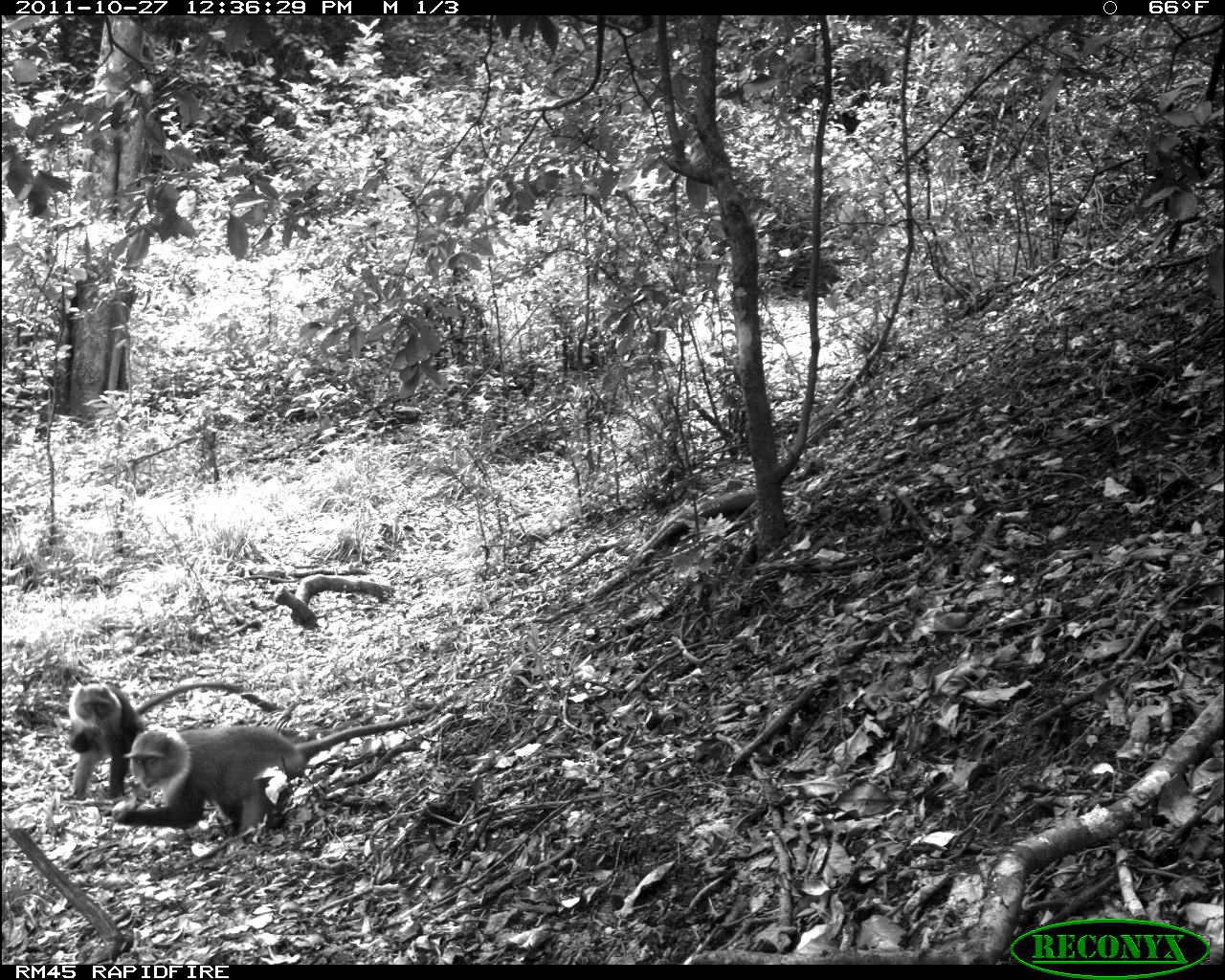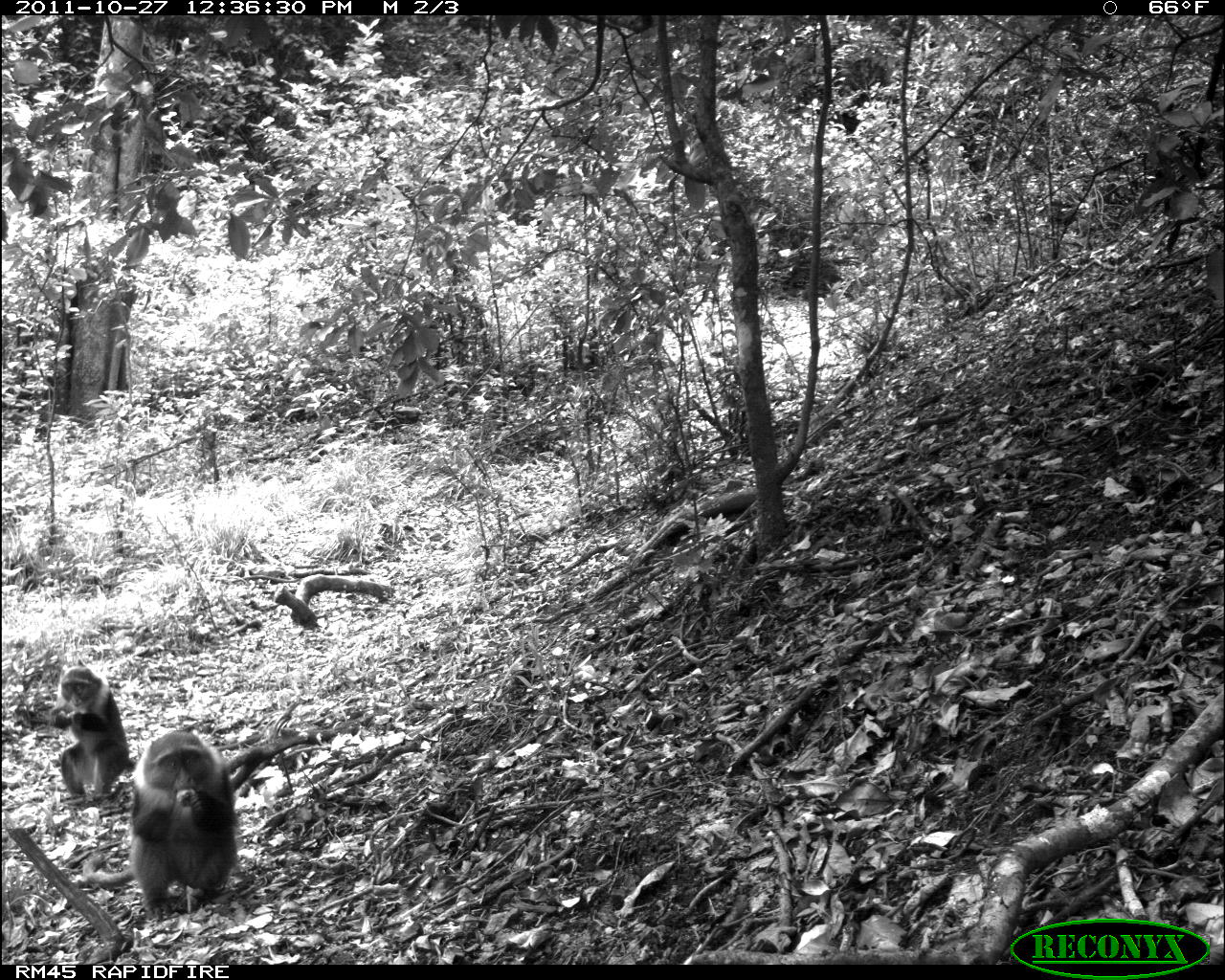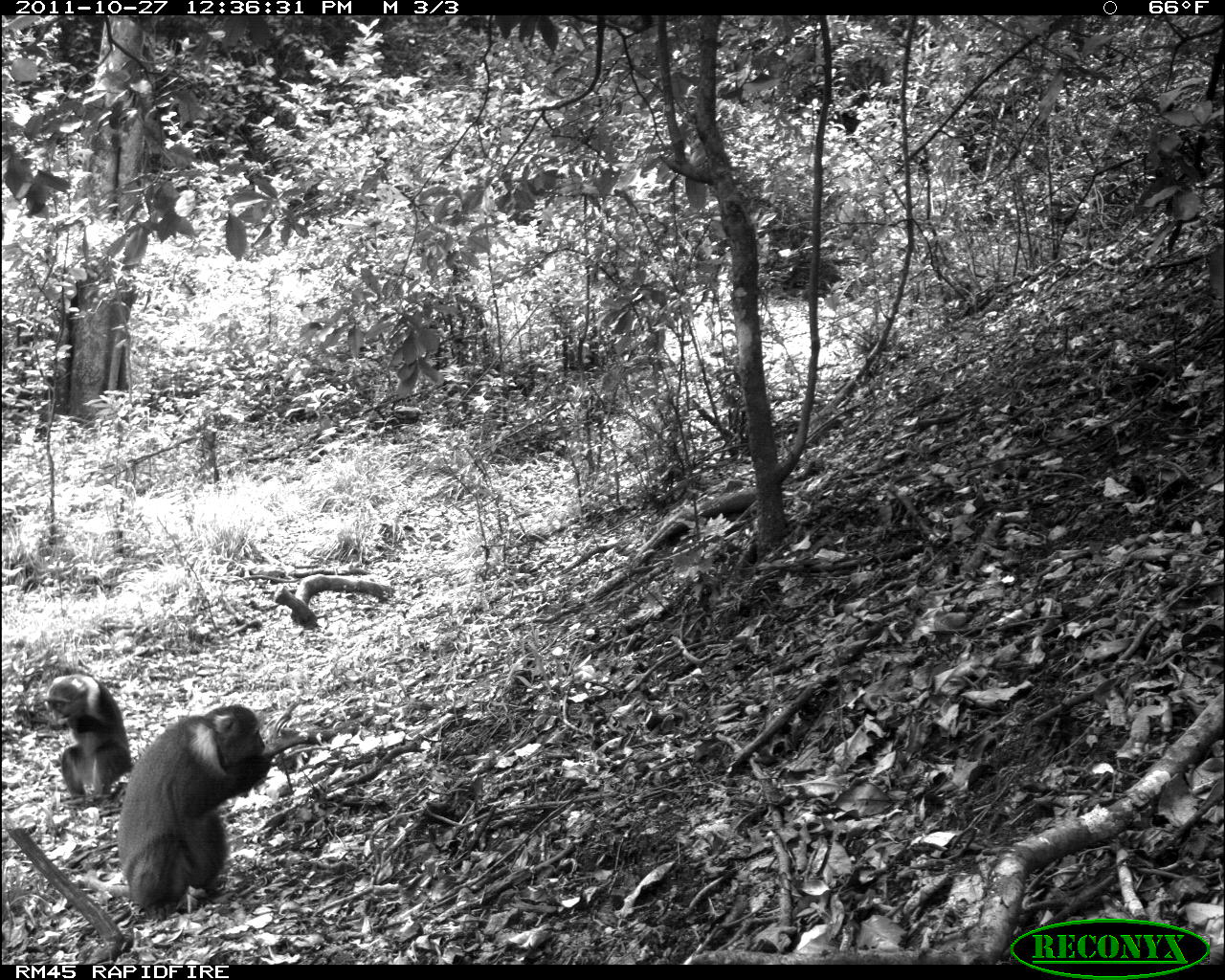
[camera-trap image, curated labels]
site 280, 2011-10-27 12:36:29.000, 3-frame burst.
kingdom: Animalia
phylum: Chordata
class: Mammalia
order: Primates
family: Cercopithecidae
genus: Cercopithecus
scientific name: Cercopithecus erythrogaster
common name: sykes  monkey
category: cercopithecus albogularis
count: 2